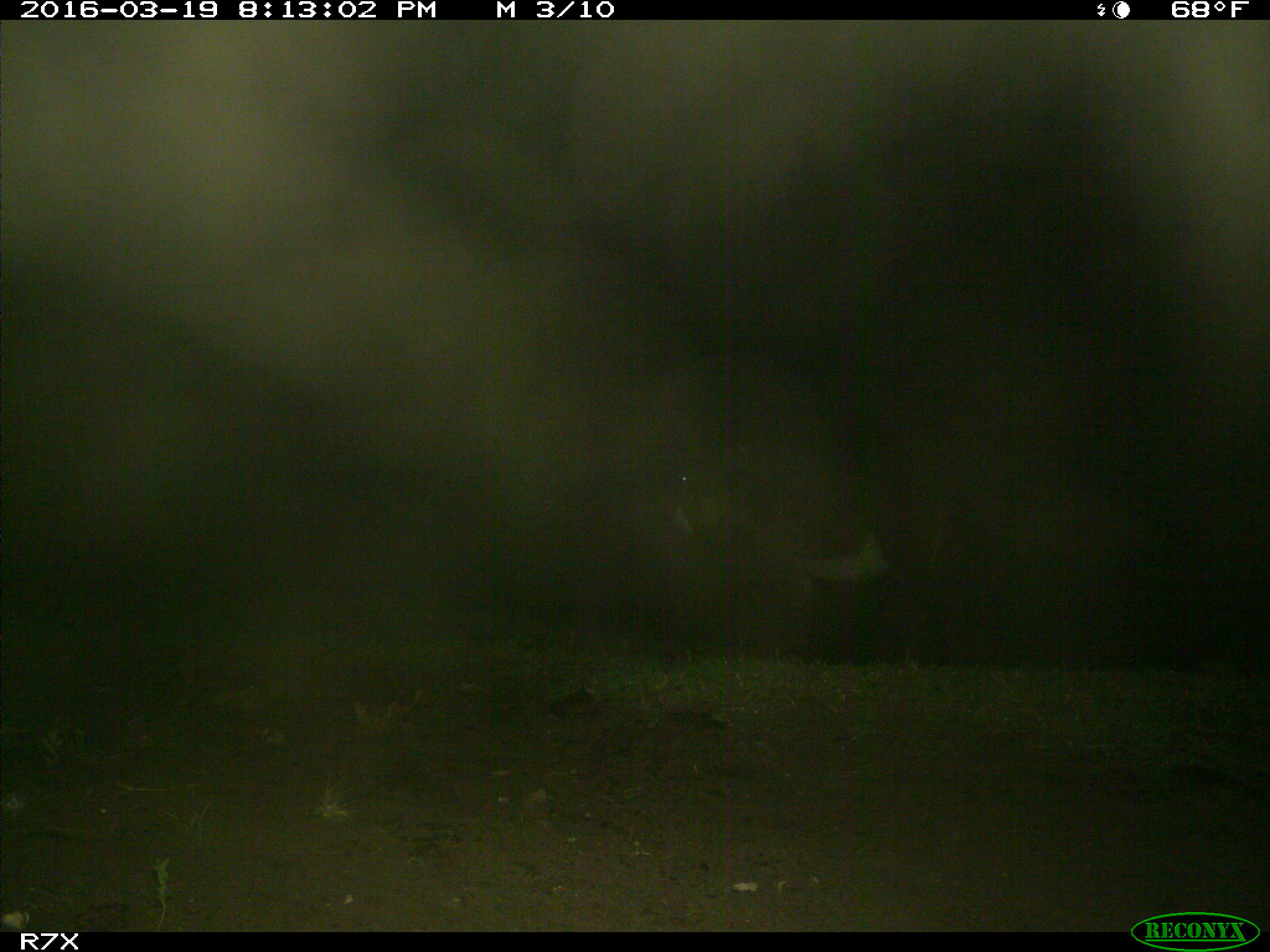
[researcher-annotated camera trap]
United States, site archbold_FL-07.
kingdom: Animalia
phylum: Chordata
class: Mammalia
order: Perissodactyla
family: Equidae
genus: Equus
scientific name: Equus africanus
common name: african wild ass